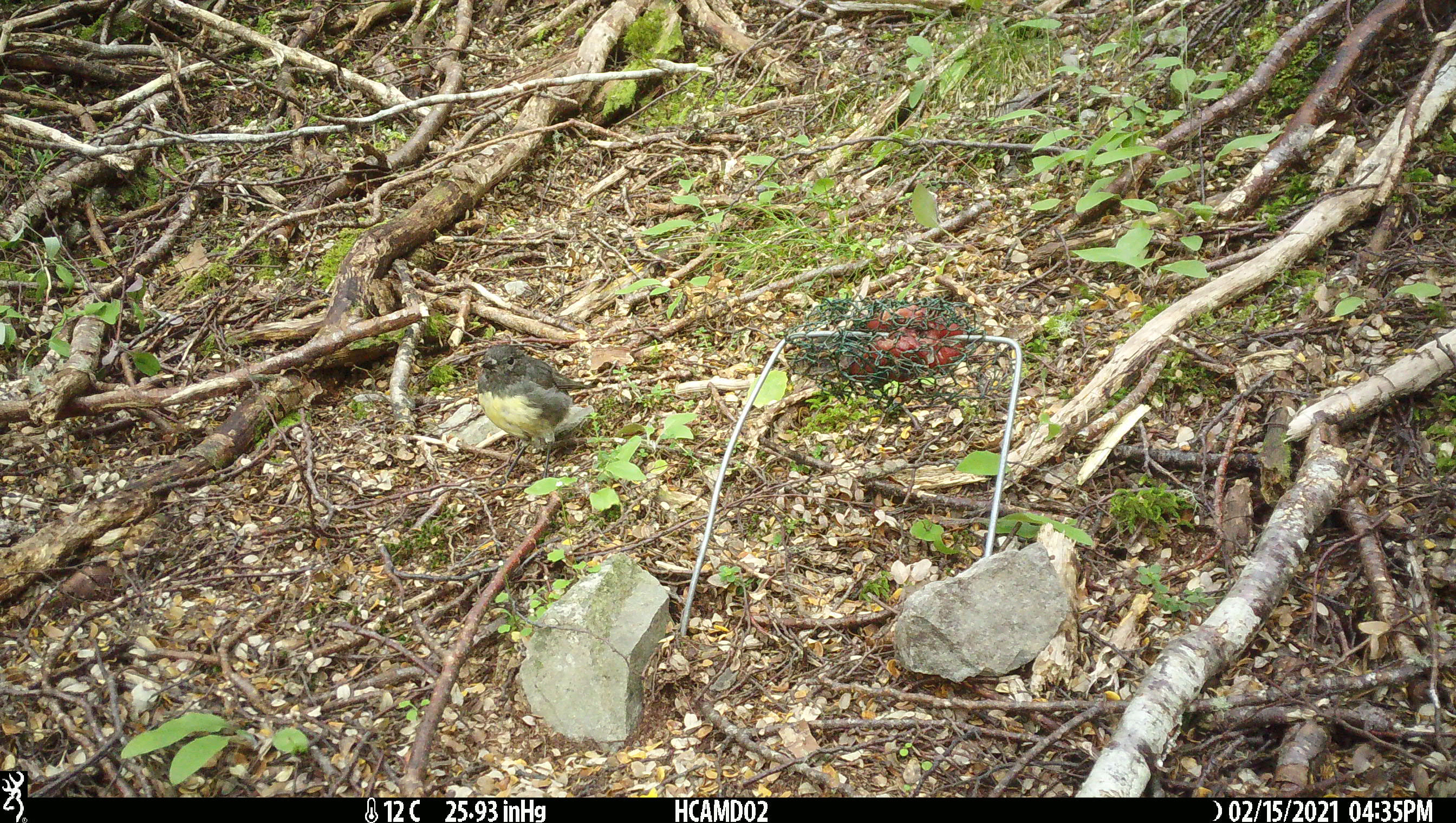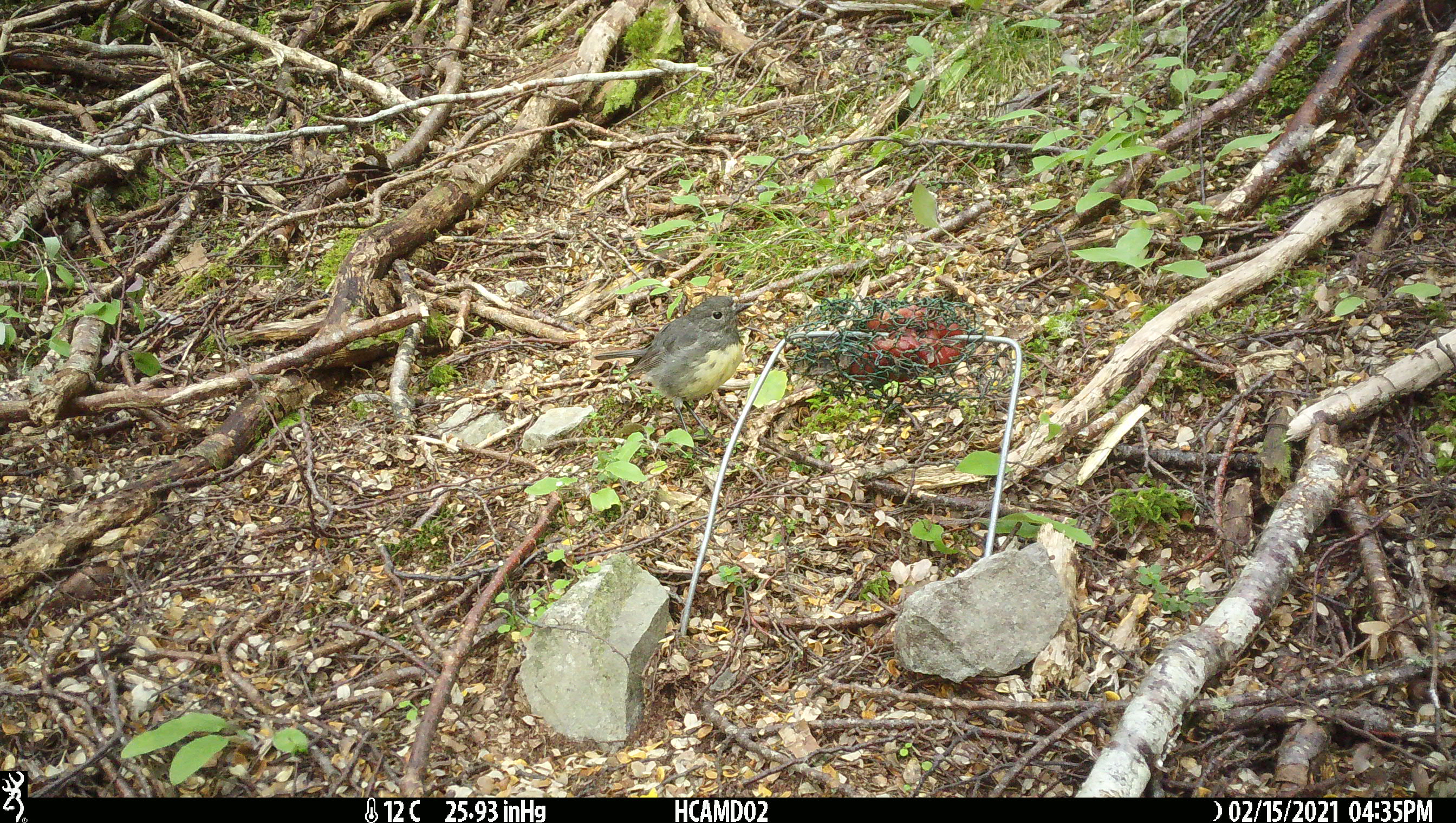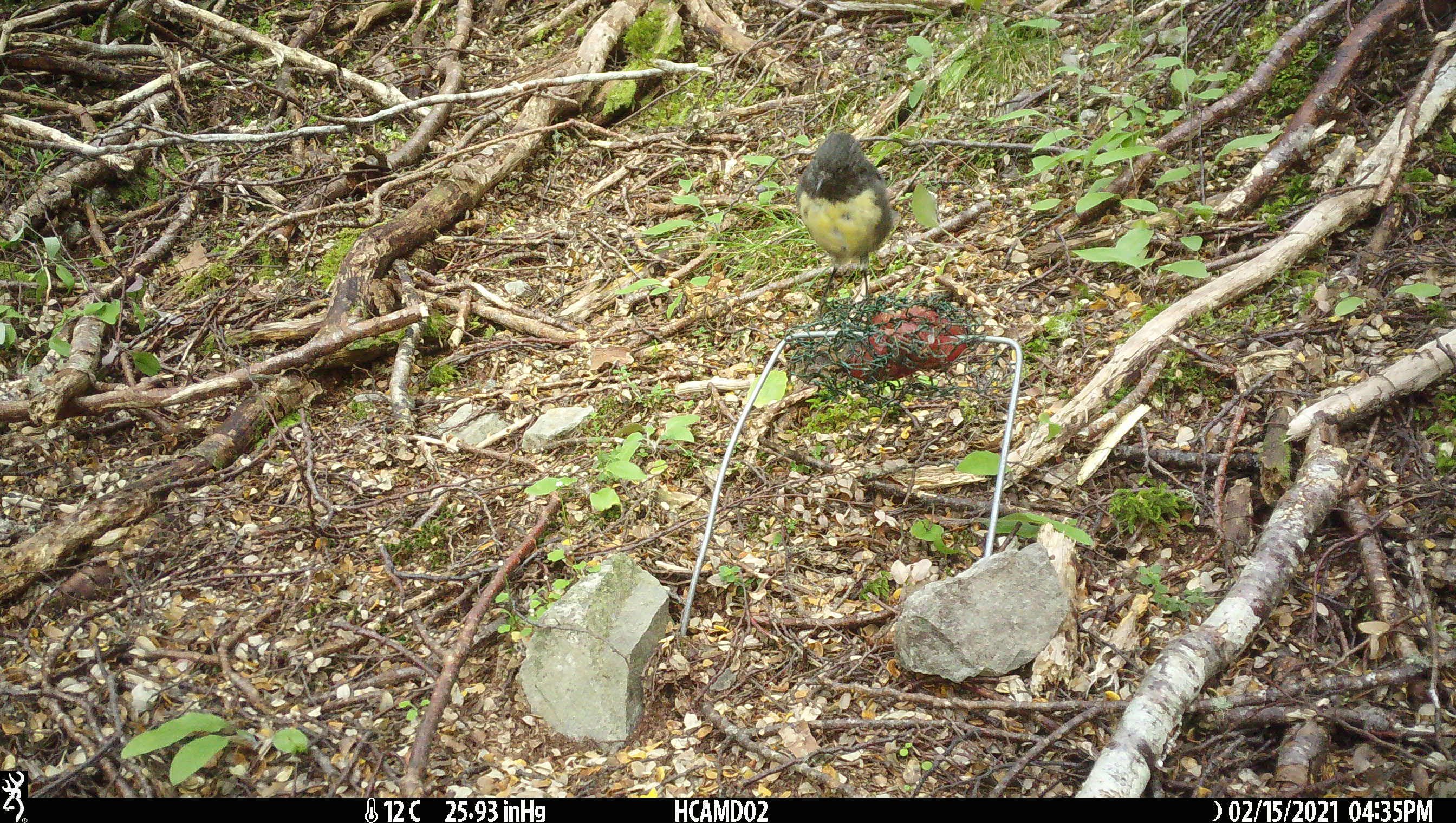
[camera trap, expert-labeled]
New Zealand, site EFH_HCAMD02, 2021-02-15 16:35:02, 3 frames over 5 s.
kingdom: Animalia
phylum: Chordata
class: Aves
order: Passeriformes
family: Petroicidae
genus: Petroica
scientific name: Petroica australis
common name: new zealand robin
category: robin